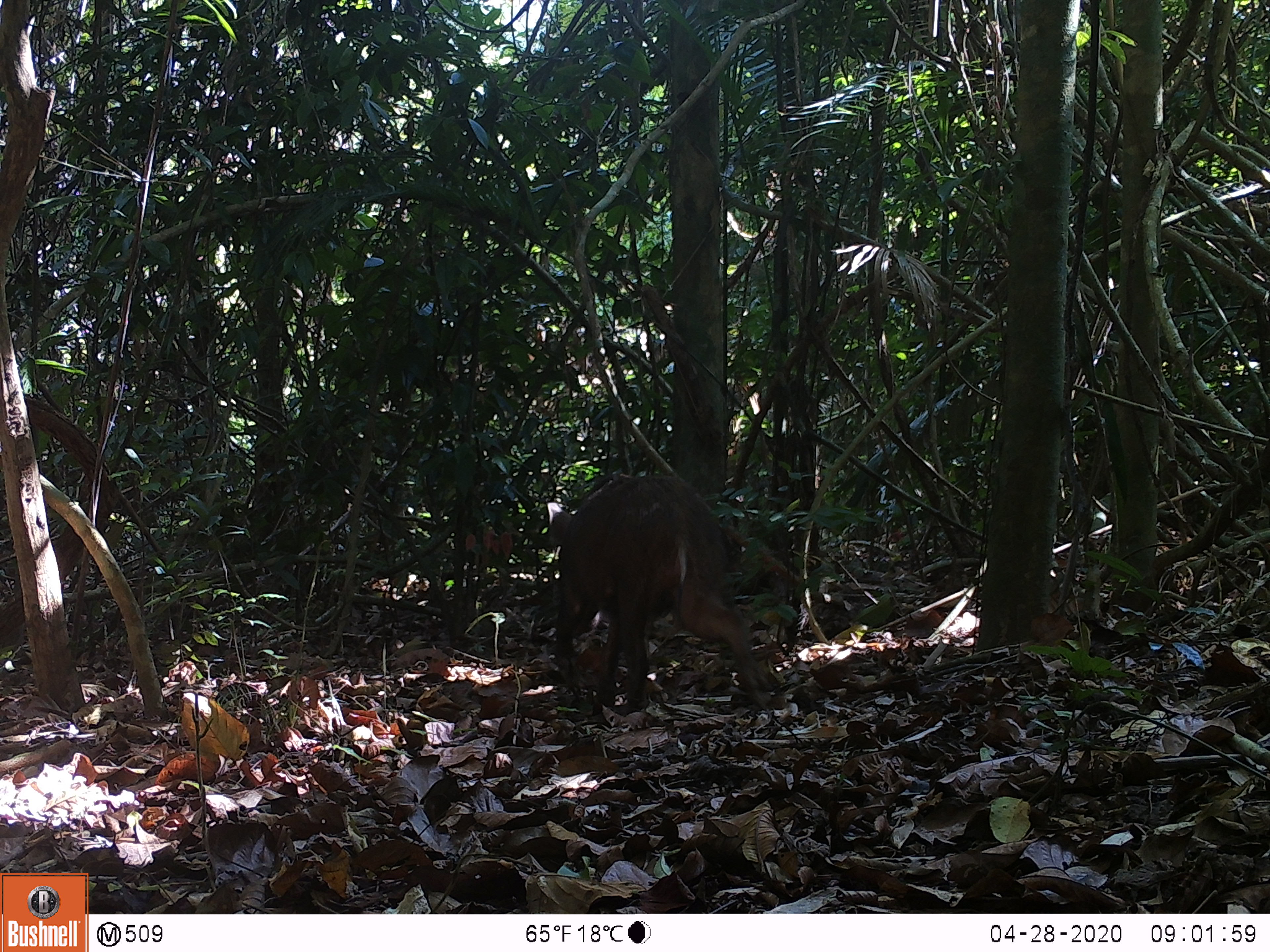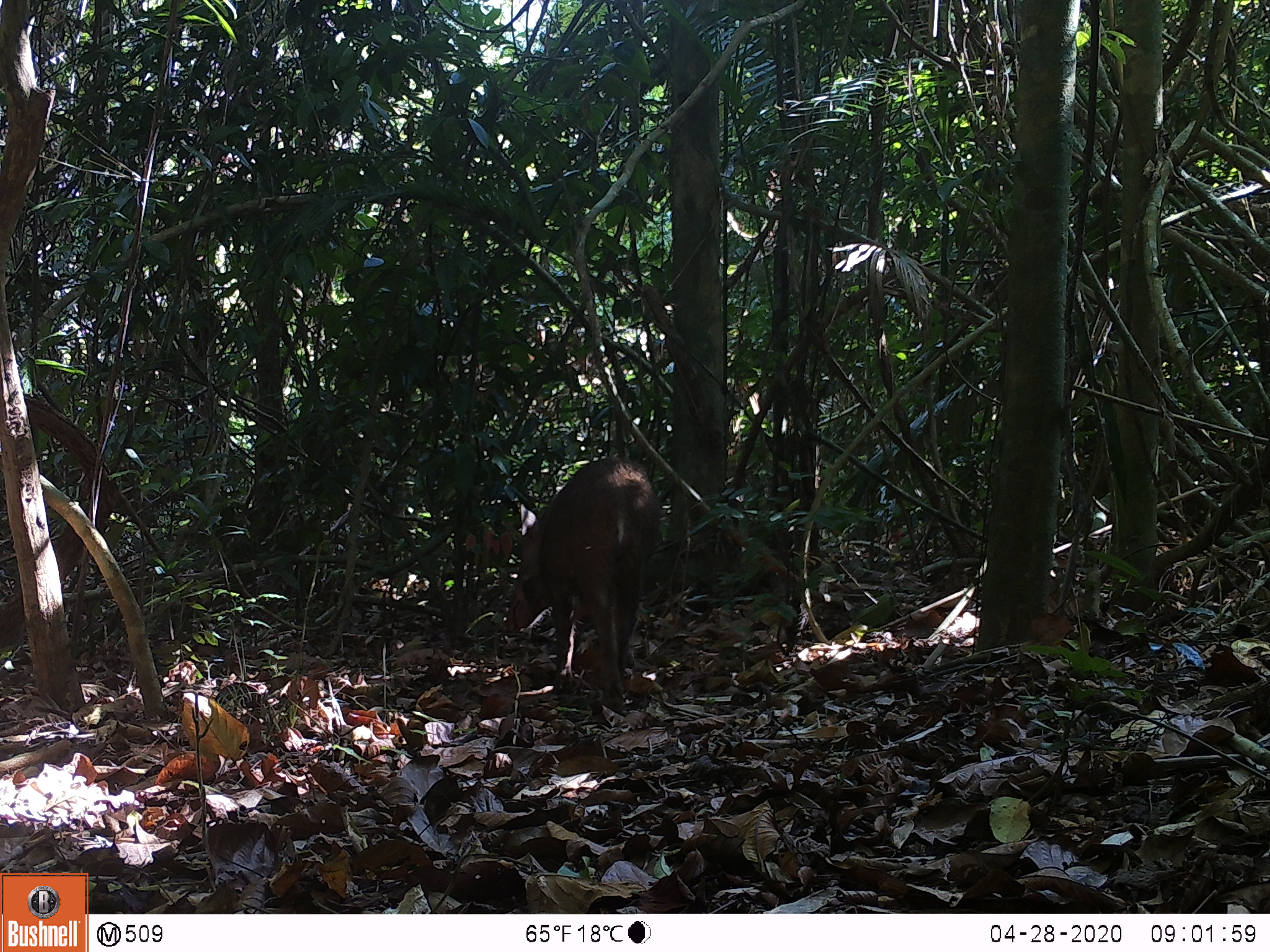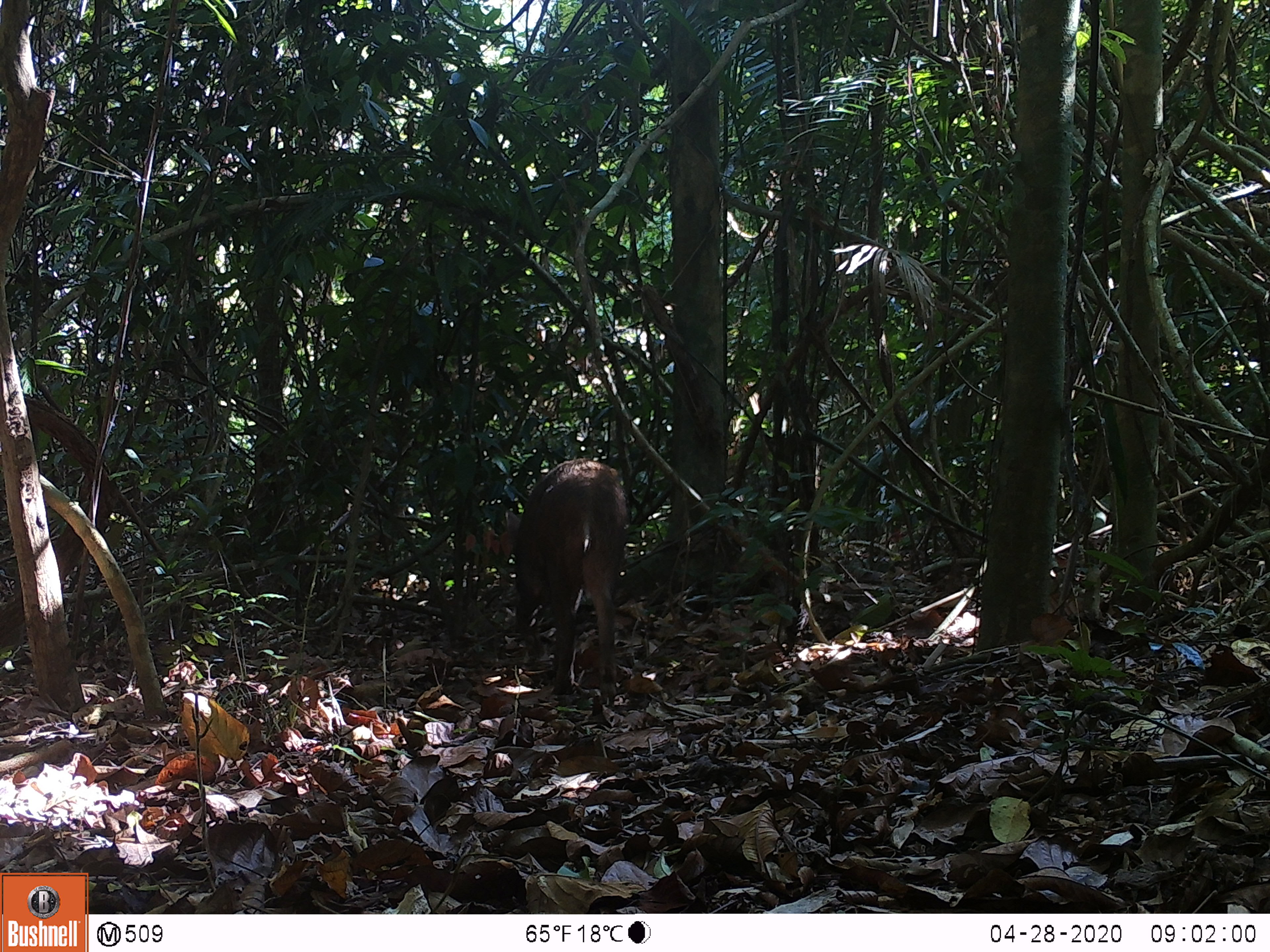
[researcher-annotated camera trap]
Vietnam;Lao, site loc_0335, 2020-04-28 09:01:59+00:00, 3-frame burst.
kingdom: Animalia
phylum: Chordata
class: Mammalia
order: Artiodactyla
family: Suidae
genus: Sus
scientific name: Sus scrofa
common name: eurasian wild pig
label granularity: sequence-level